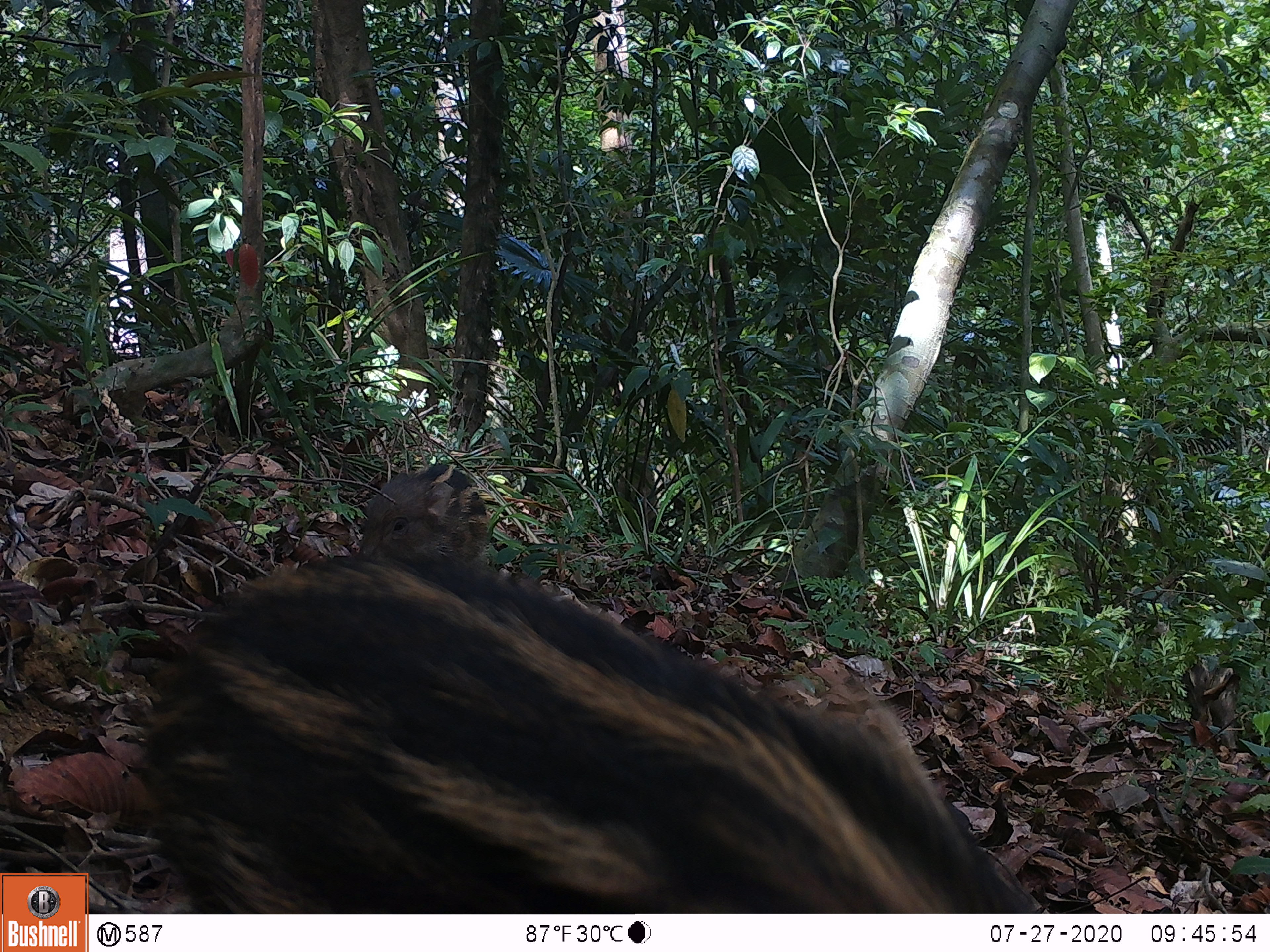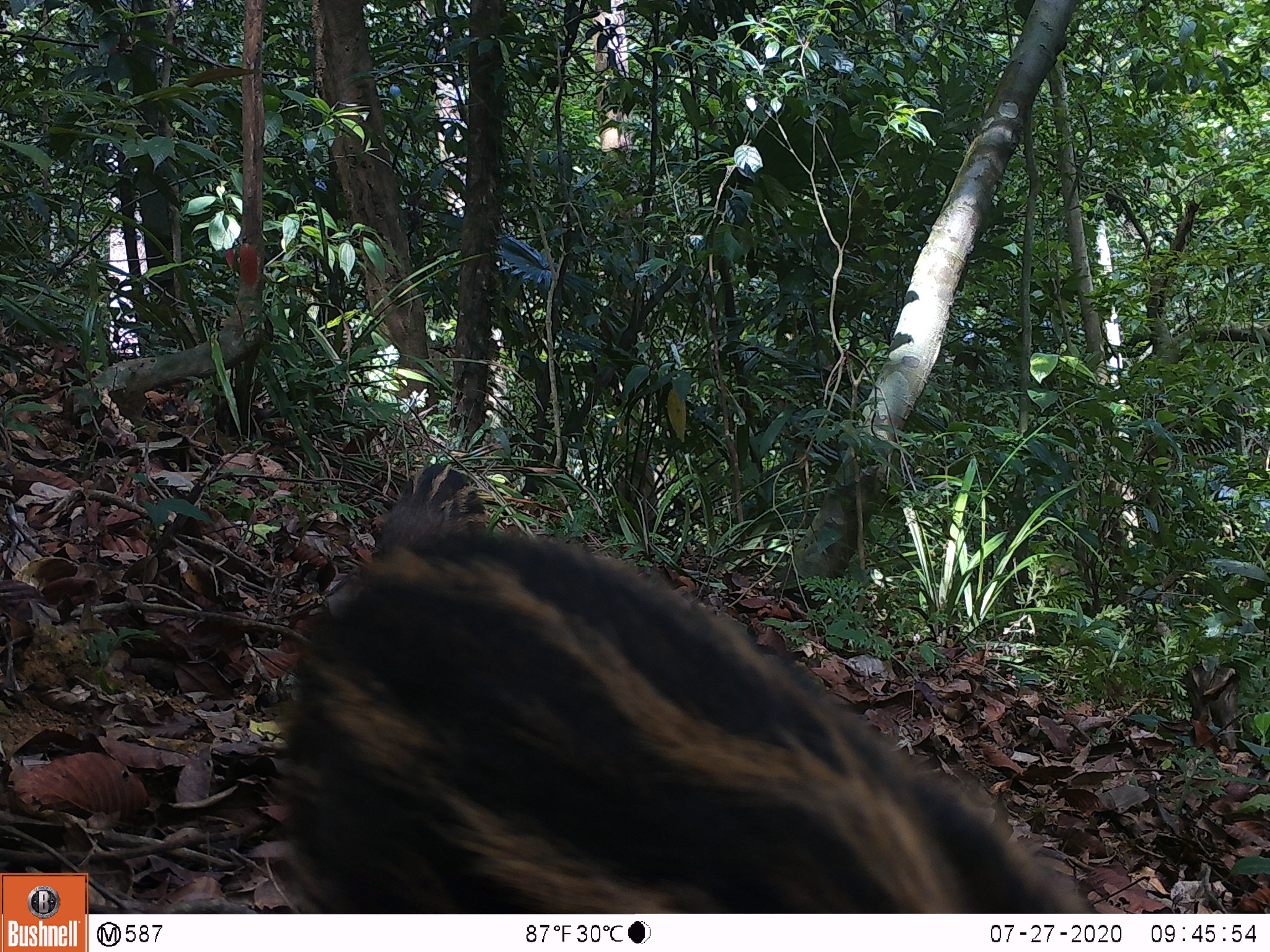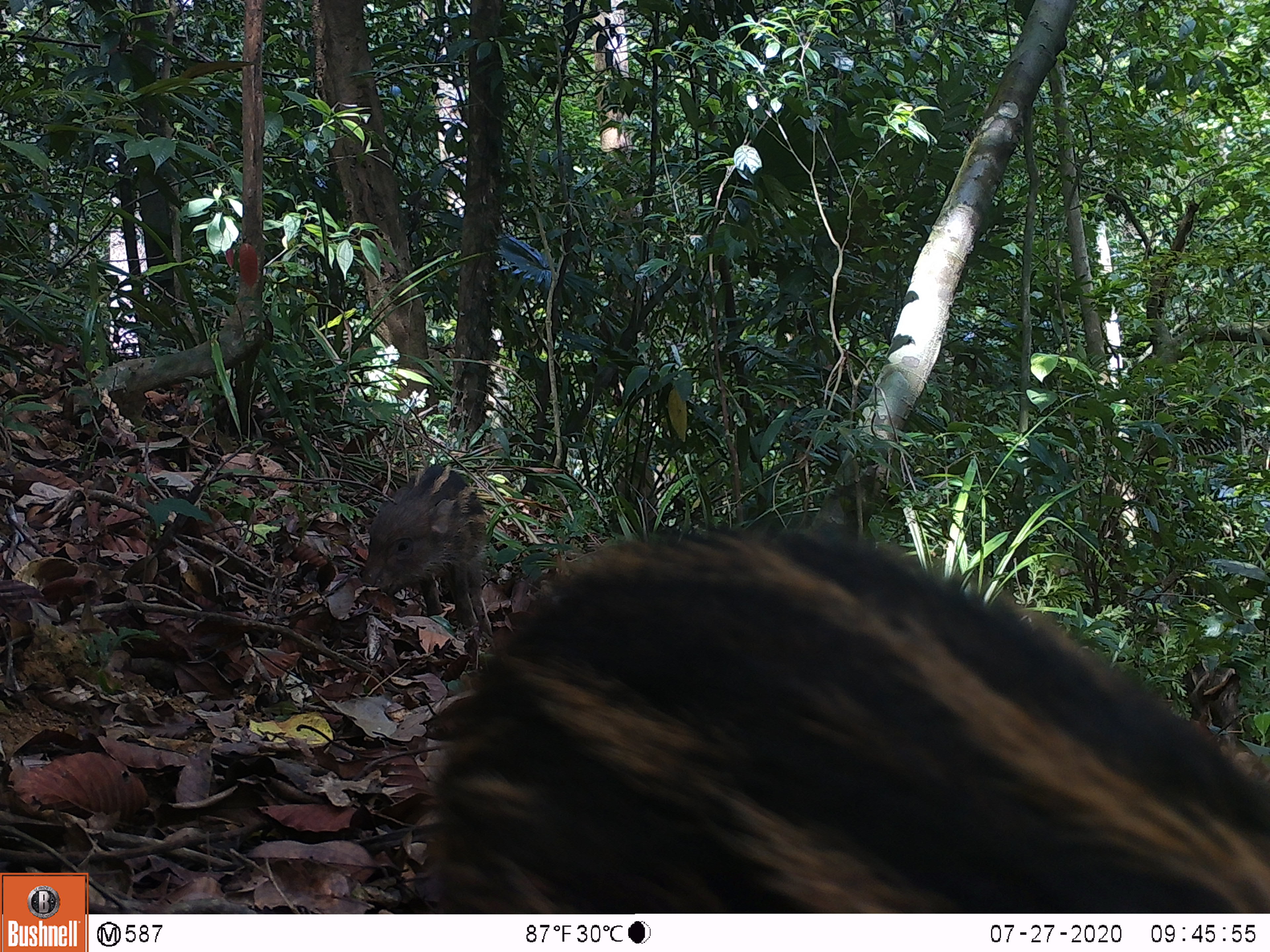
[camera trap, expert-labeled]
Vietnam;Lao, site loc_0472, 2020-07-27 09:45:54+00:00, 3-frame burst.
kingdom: Animalia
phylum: Chordata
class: Mammalia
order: Artiodactyla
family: Suidae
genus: Sus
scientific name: Sus scrofa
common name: eurasian wild pig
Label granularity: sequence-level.